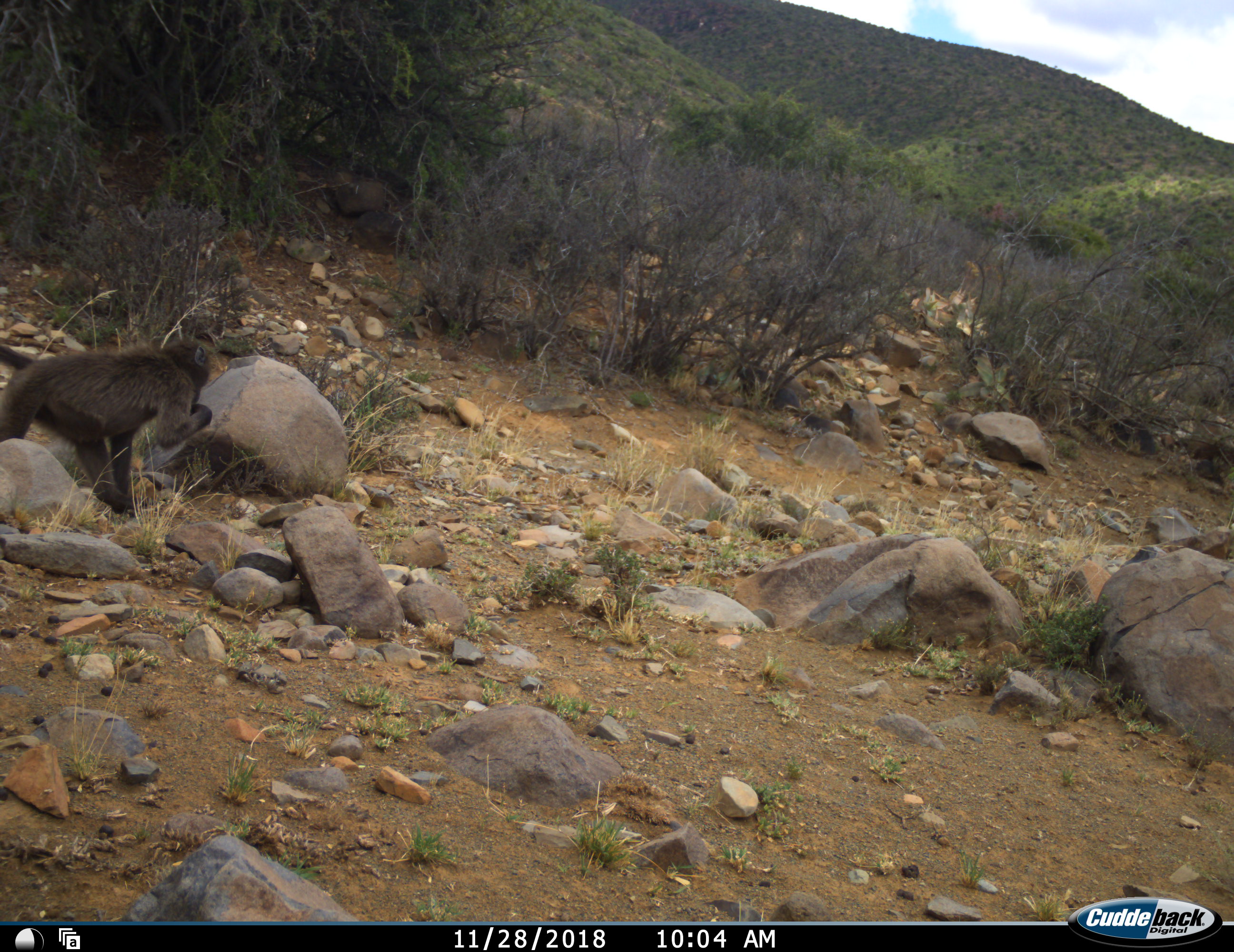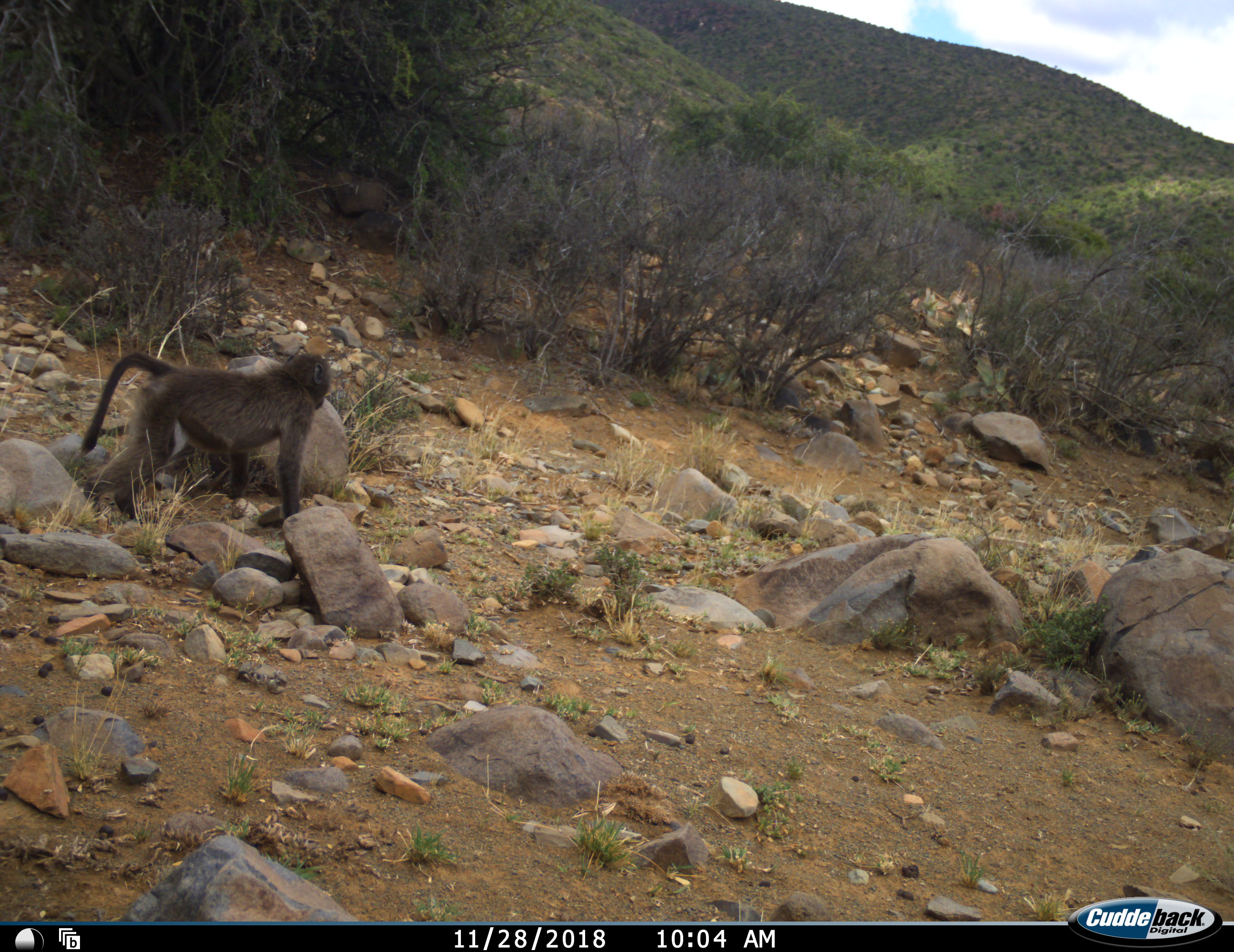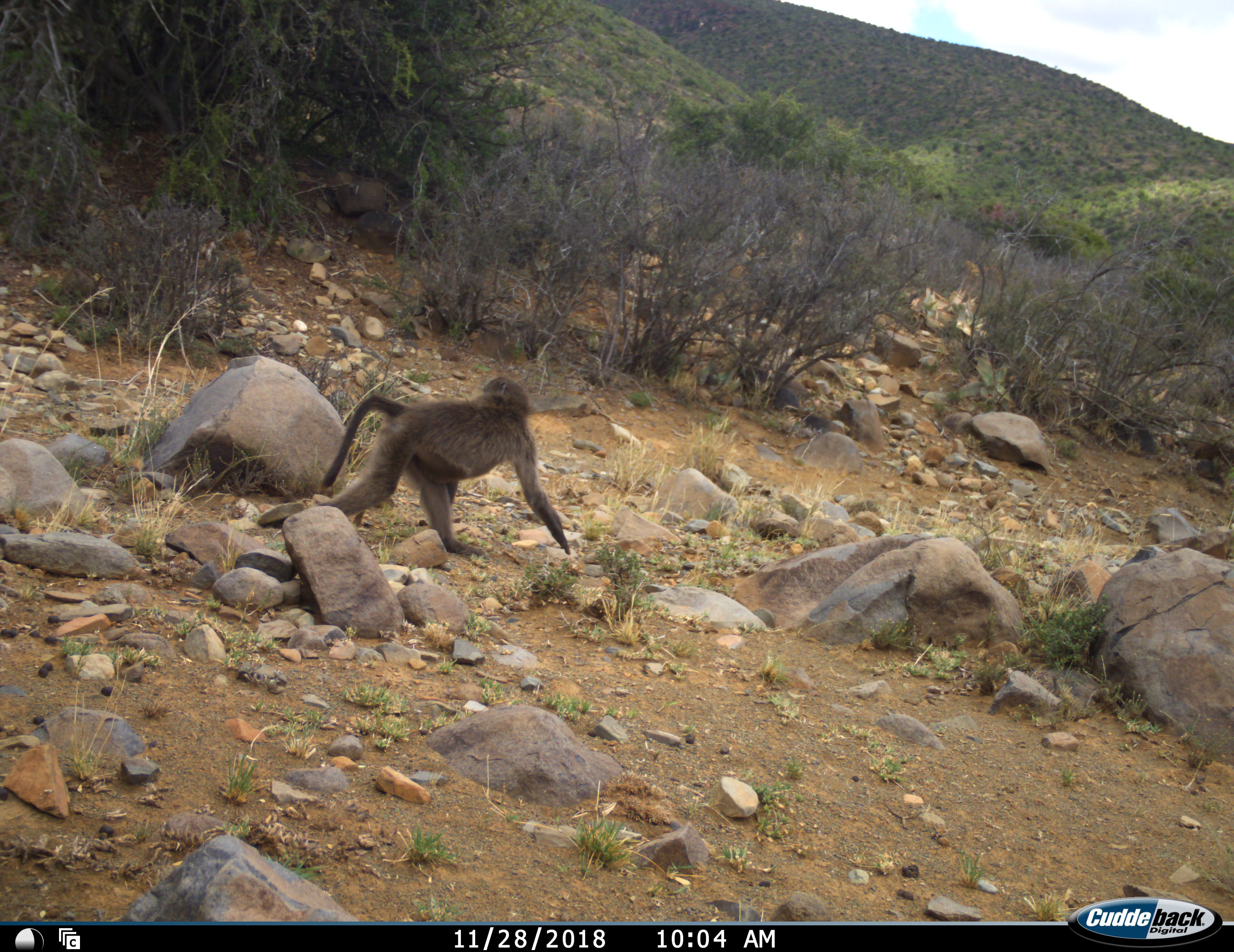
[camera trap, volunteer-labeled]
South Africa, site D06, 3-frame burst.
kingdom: Animalia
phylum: Chordata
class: Mammalia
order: Primates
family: Cercopithecidae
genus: Papio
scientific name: Papio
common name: baboon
Baboon (Papio), count 1. Behavior (volunteer vote fractions): standing 0%, resting 0%, moving 100%, interacting 0%. Young present (vote fraction): 0%. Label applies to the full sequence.